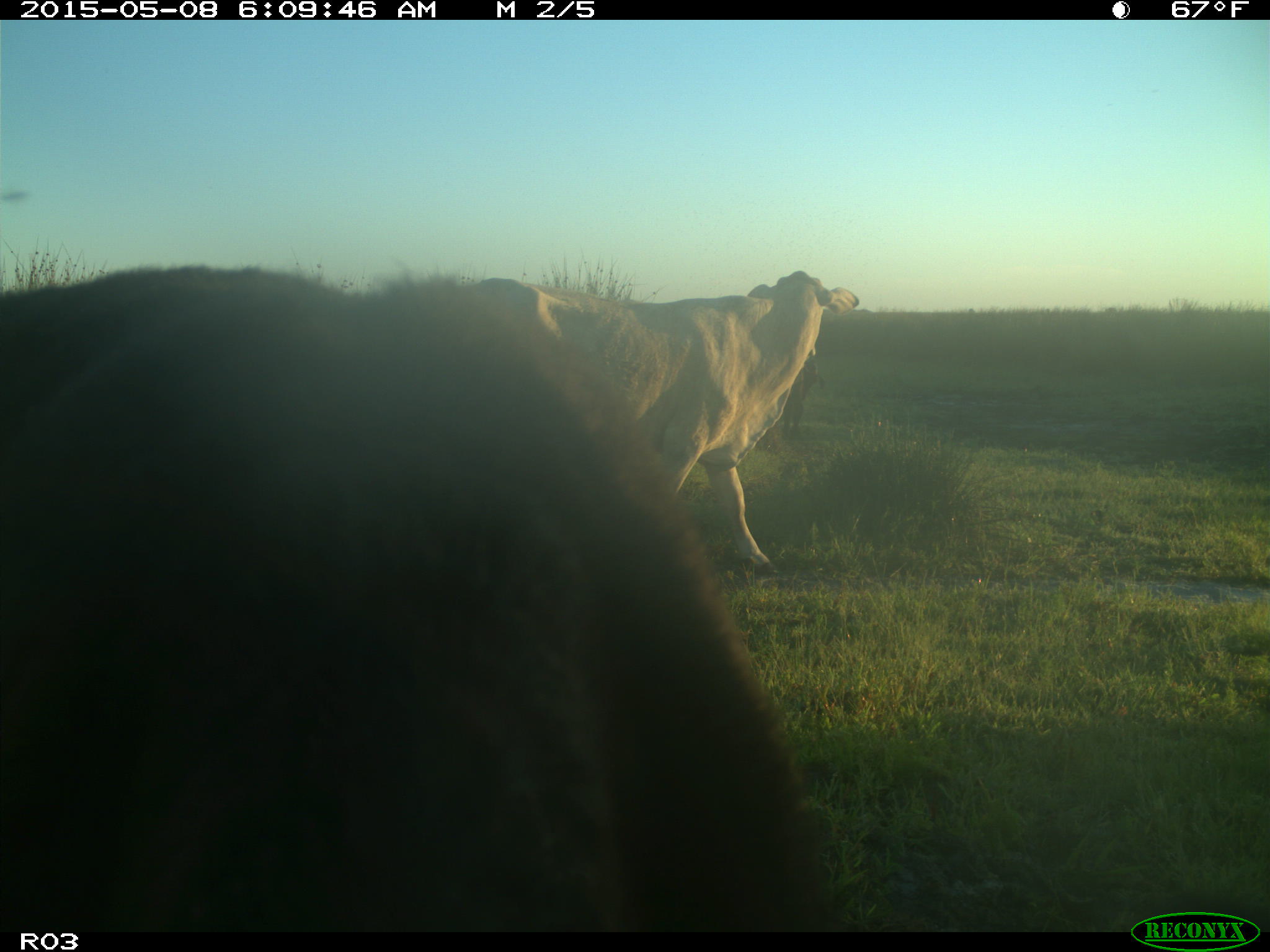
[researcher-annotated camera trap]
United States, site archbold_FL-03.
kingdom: Animalia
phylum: Chordata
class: Mammalia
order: Artiodactyla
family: Bovidae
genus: Bos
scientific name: Bos taurus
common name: domestic cow